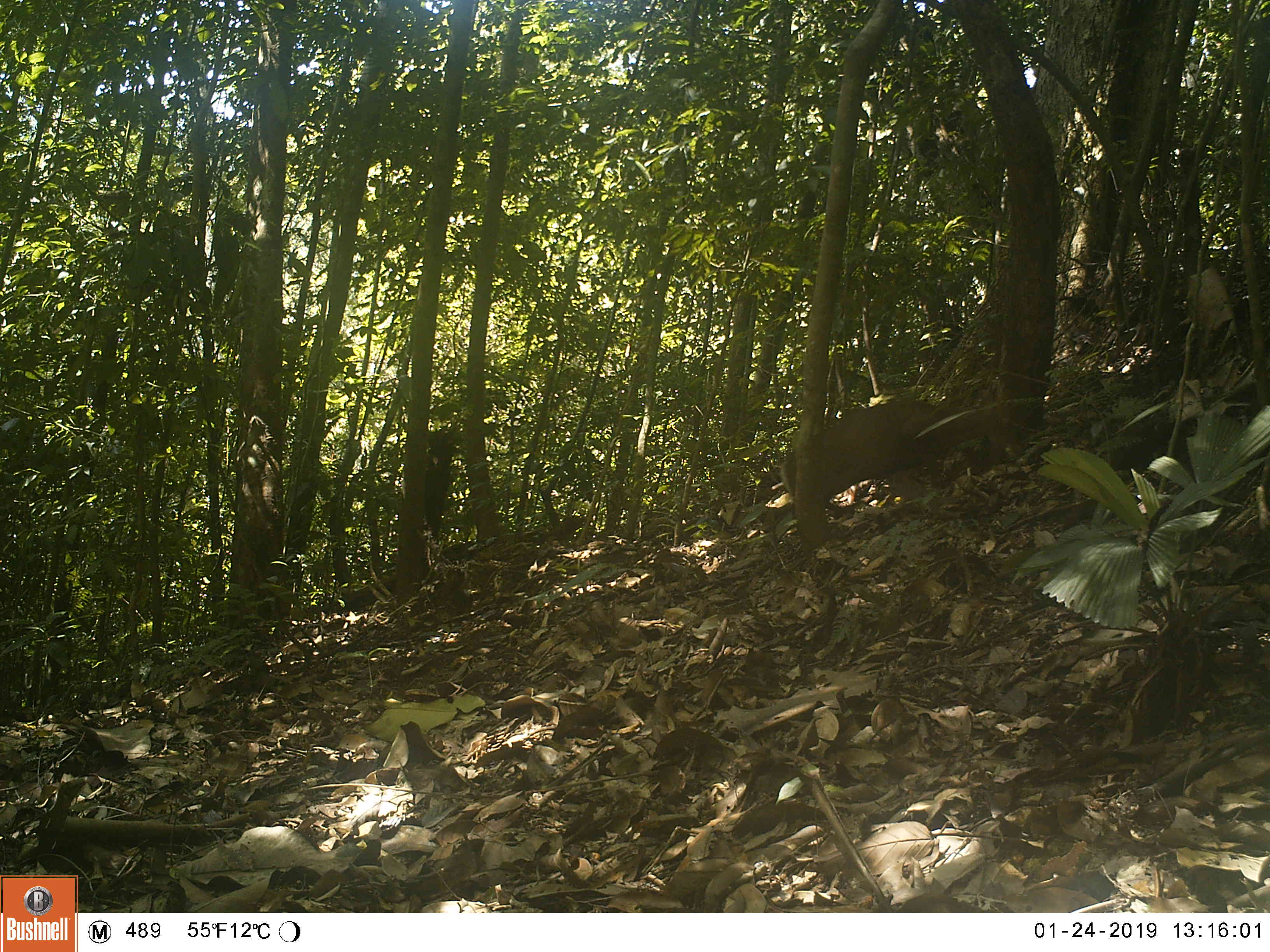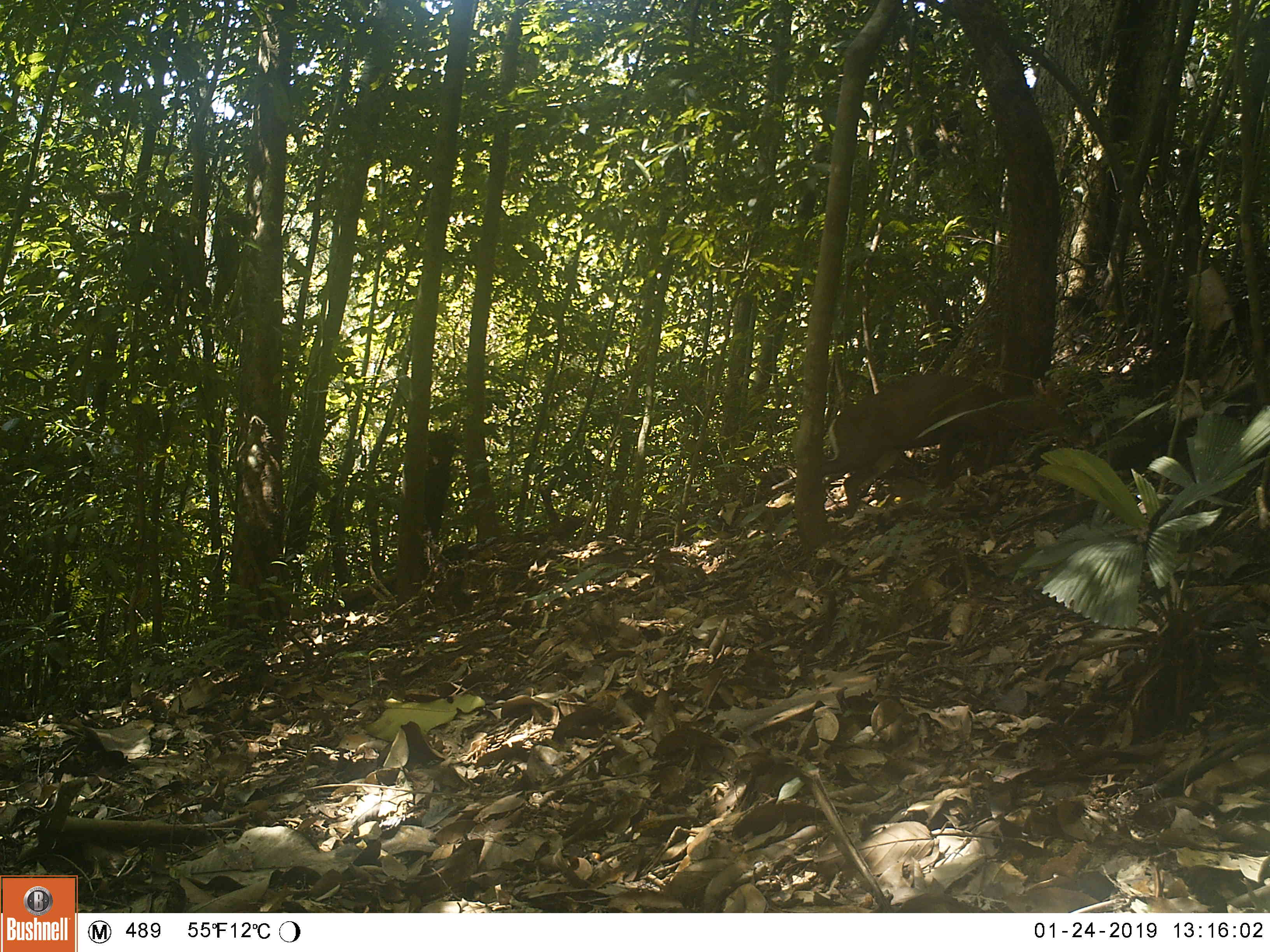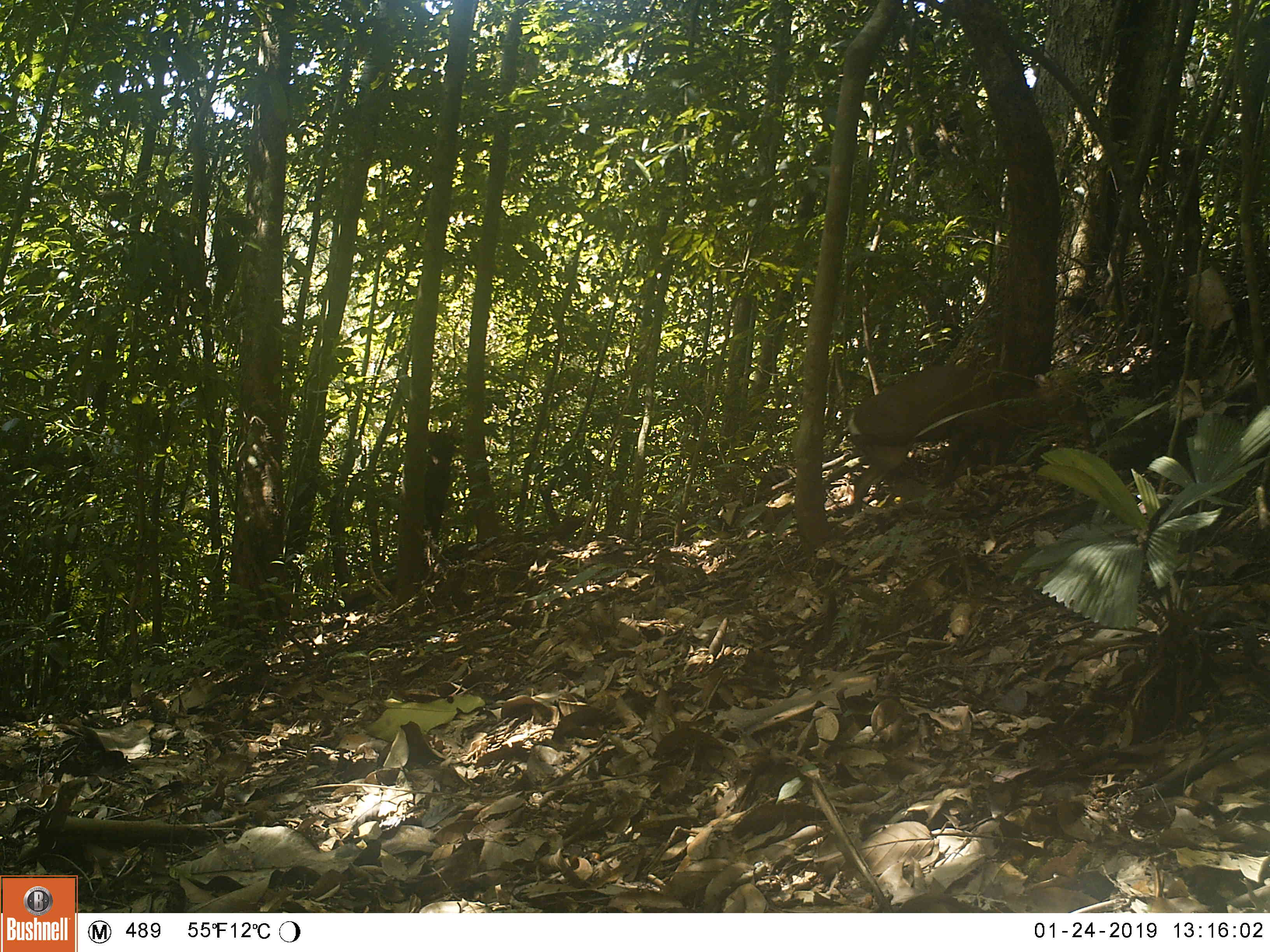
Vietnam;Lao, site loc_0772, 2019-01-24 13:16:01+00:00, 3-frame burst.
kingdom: Animalia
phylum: Chordata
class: Mammalia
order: Artiodactyla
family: Cervidae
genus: Muntiacus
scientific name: Muntiacus rooseveltorum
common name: roosevelt's muntjac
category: roosevelts muntjac group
Roosevelts muntjac group (roosevelt's muntjac) (Muntiacus rooseveltorum). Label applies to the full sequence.